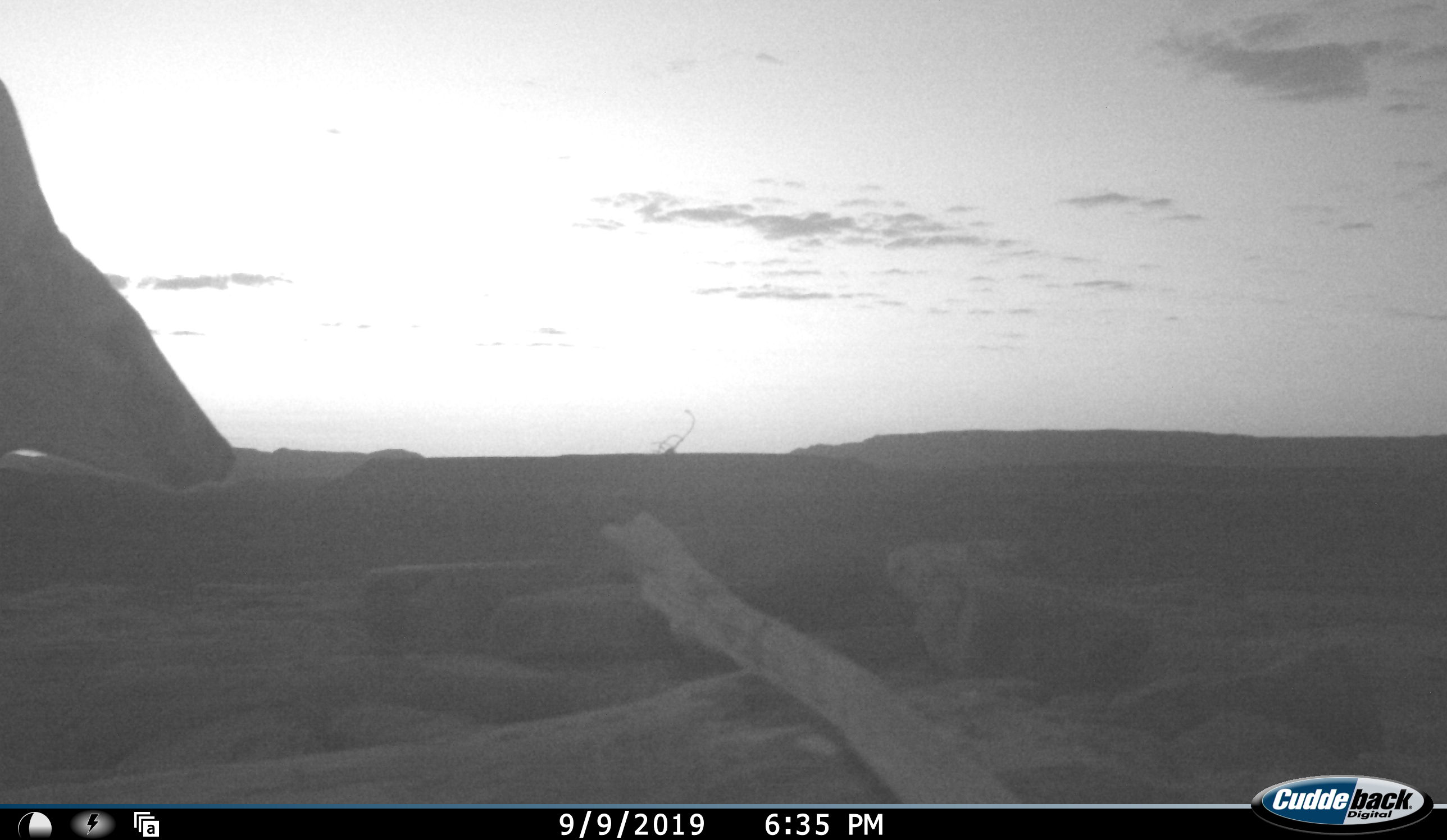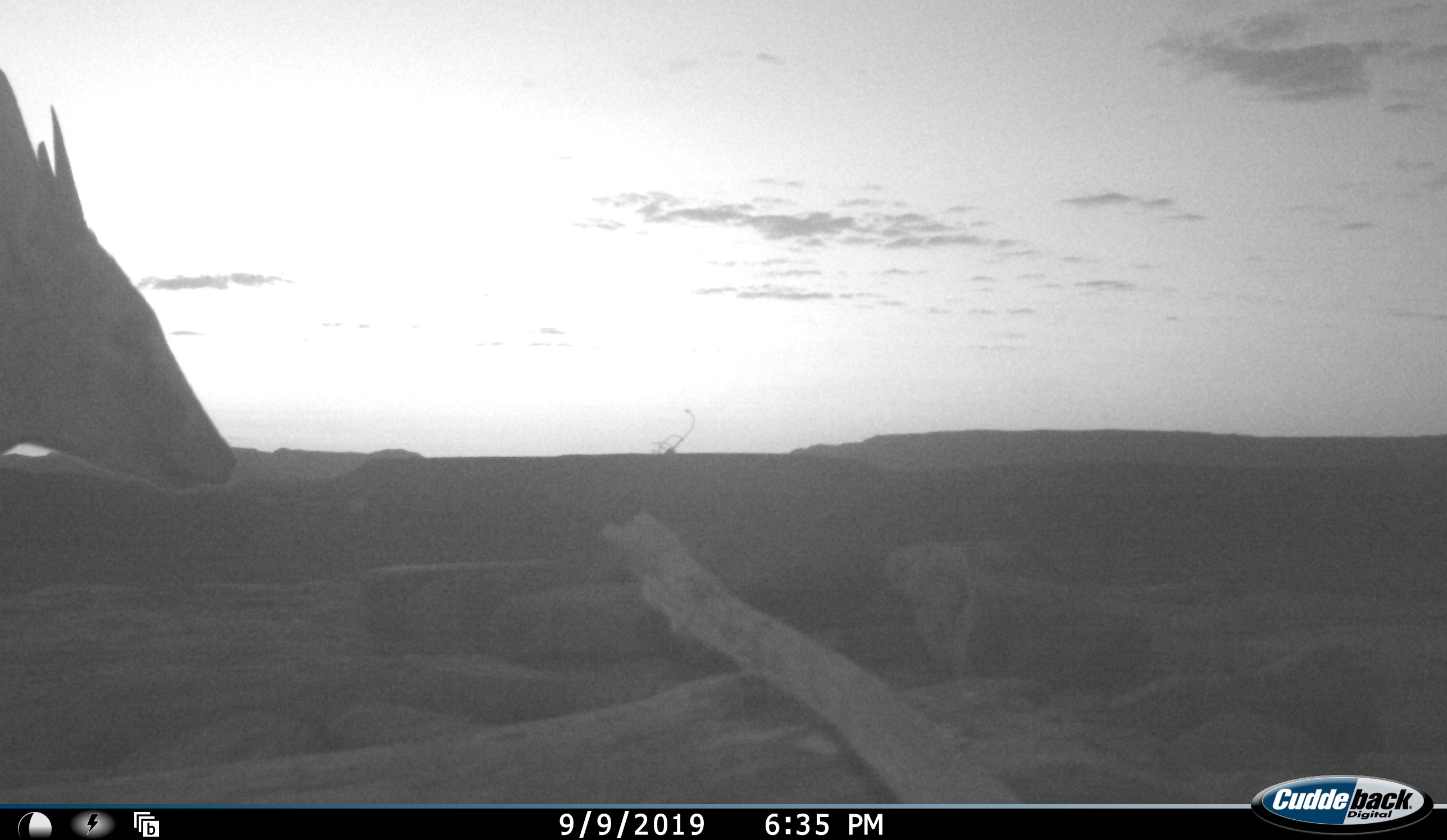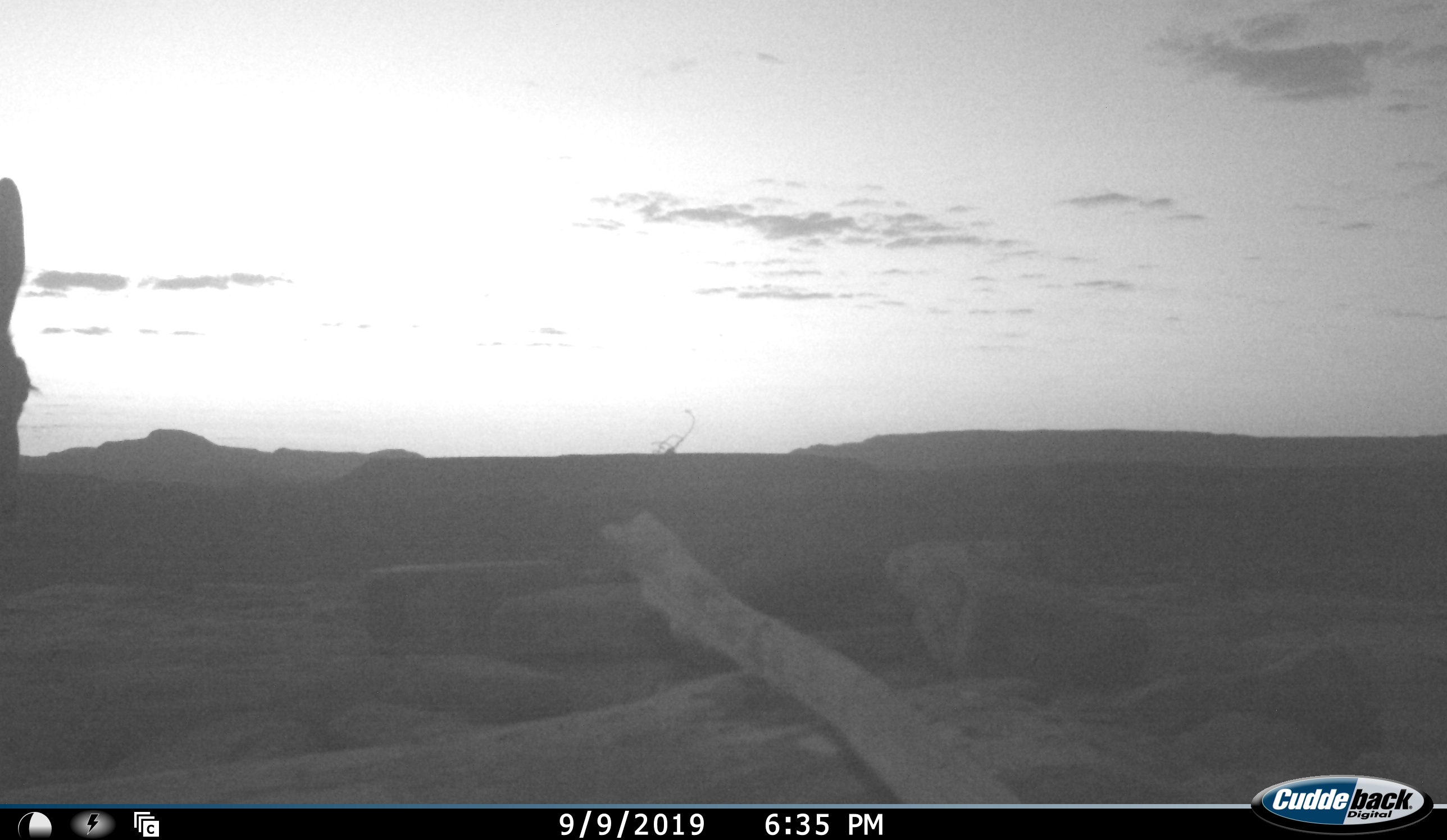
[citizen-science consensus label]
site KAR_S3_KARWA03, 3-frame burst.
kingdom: Animalia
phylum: Chordata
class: Mammalia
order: Artiodactyla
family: Bovidae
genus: Sylvicapra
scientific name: Sylvicapra grimmia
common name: common duiker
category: duikercommongrey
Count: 1.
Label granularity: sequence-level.